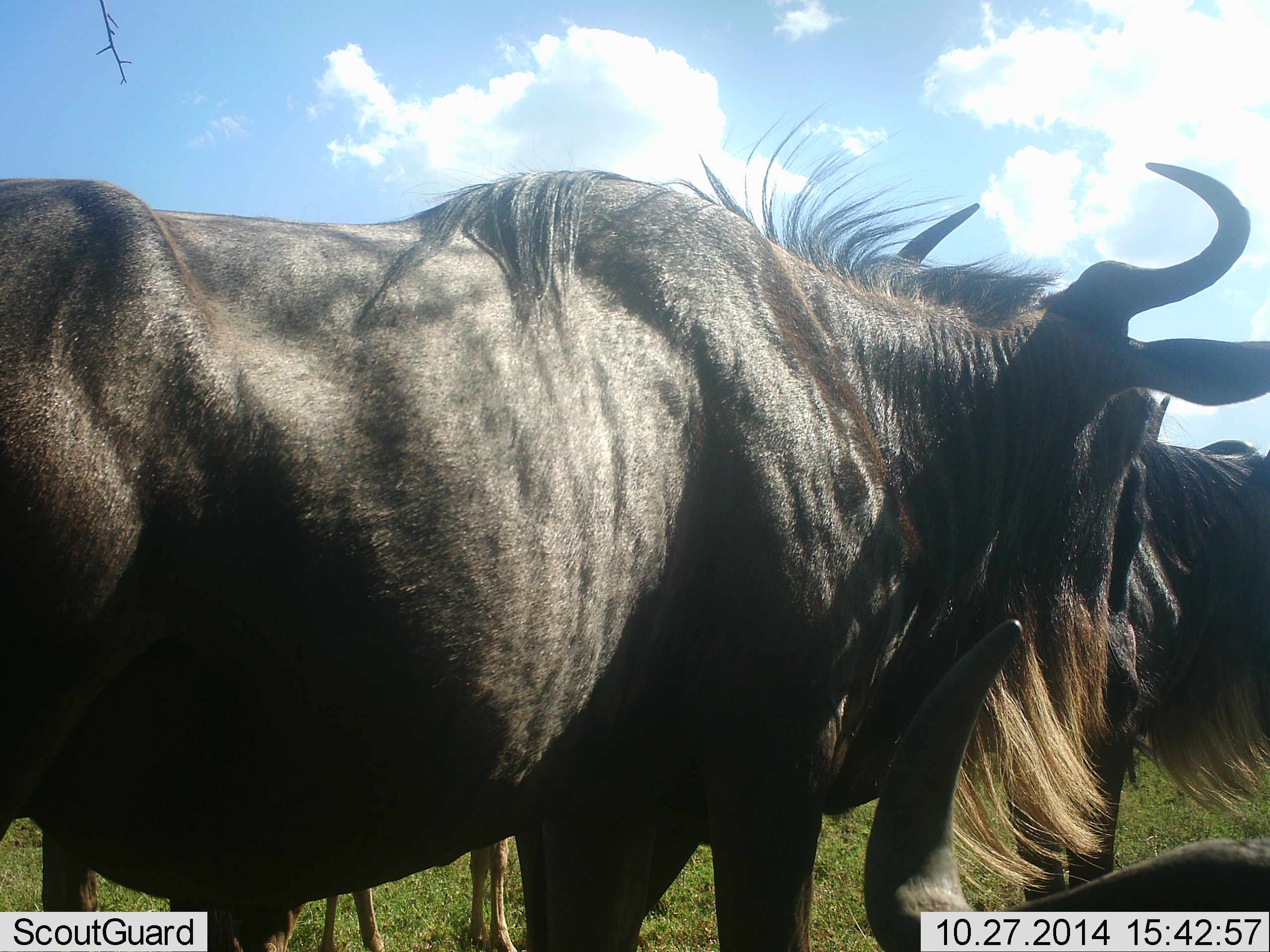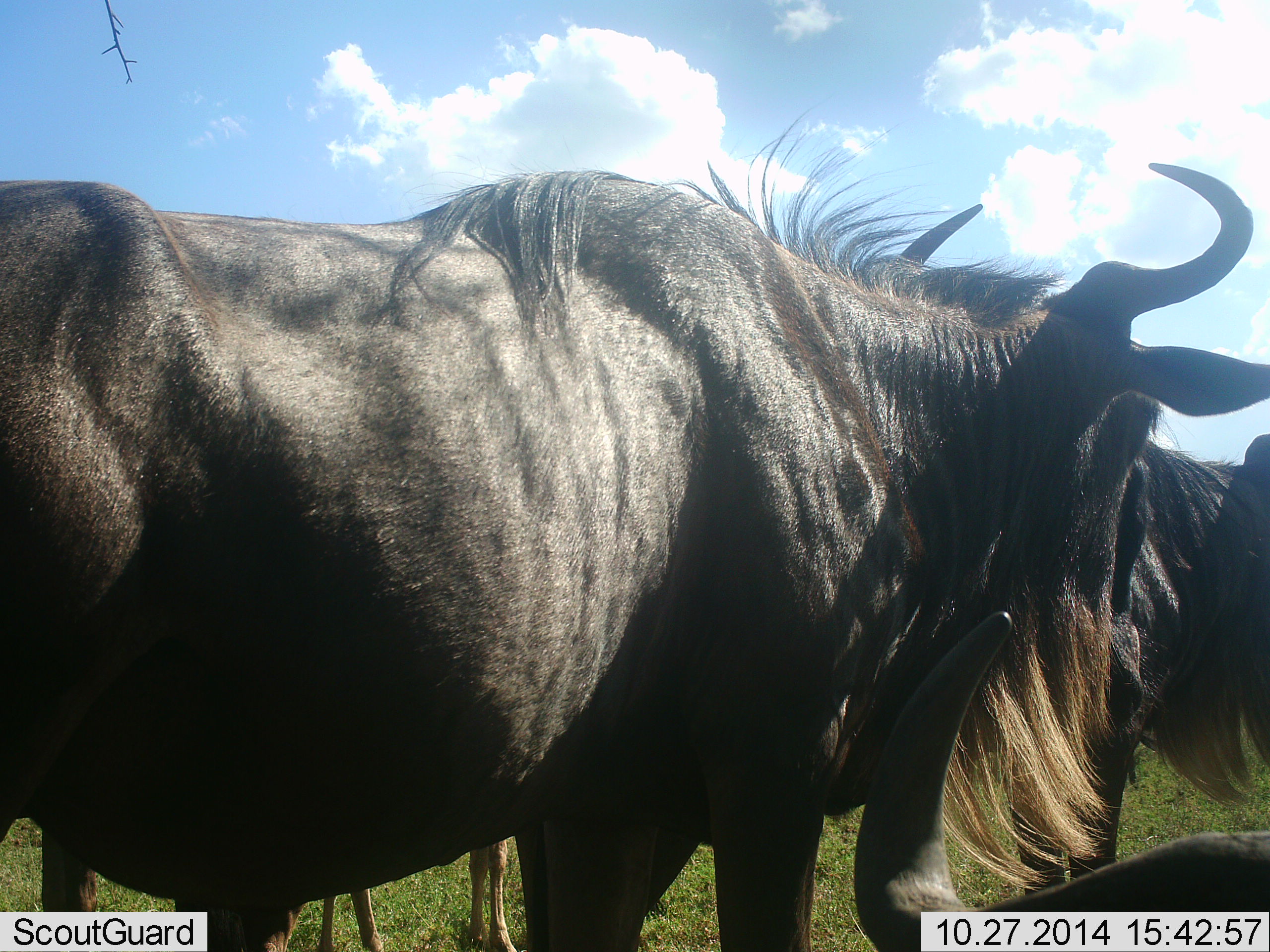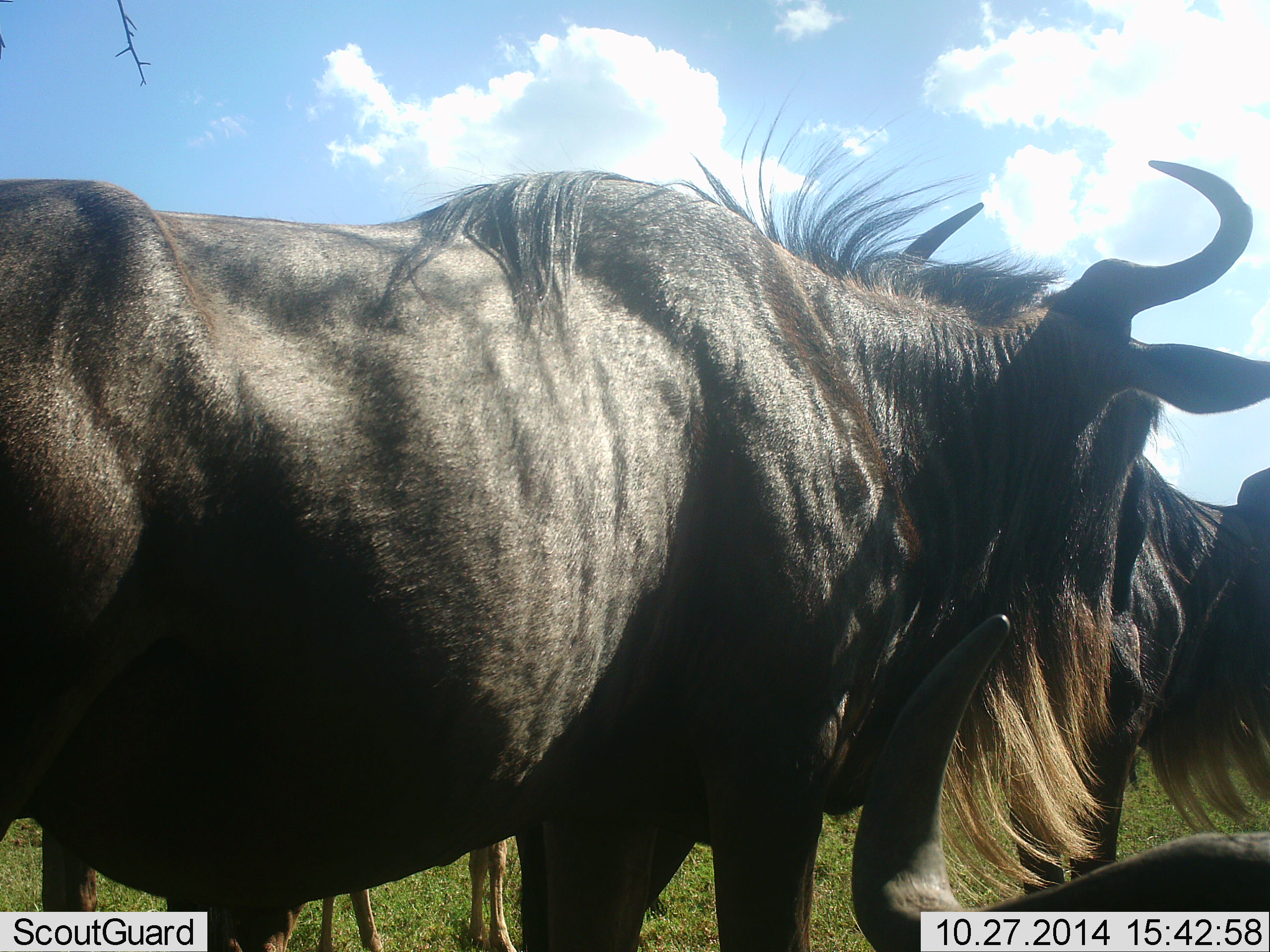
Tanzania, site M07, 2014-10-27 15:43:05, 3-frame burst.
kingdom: Animalia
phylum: Chordata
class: Mammalia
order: Artiodactyla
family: Bovidae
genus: Connochaetes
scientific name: Connochaetes taurinus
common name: blue wildebeest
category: wildebeest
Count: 3.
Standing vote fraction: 100%.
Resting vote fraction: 70%.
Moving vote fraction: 10%.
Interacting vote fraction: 20%.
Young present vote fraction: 0%.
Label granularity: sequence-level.